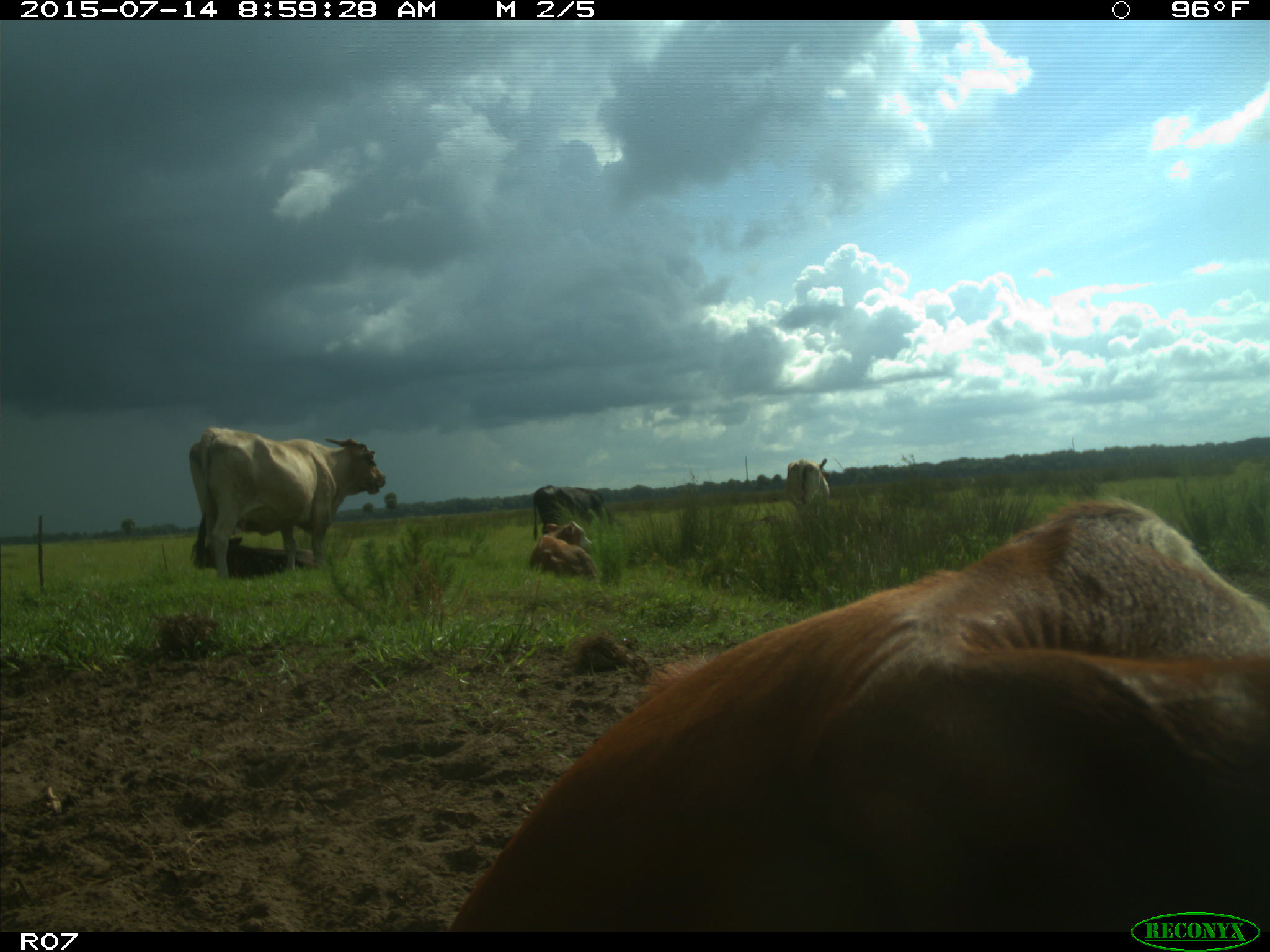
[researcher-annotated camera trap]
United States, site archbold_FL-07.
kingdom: Animalia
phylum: Chordata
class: Mammalia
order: Artiodactyla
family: Bovidae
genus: Bos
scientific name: Bos taurus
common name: domestic cow